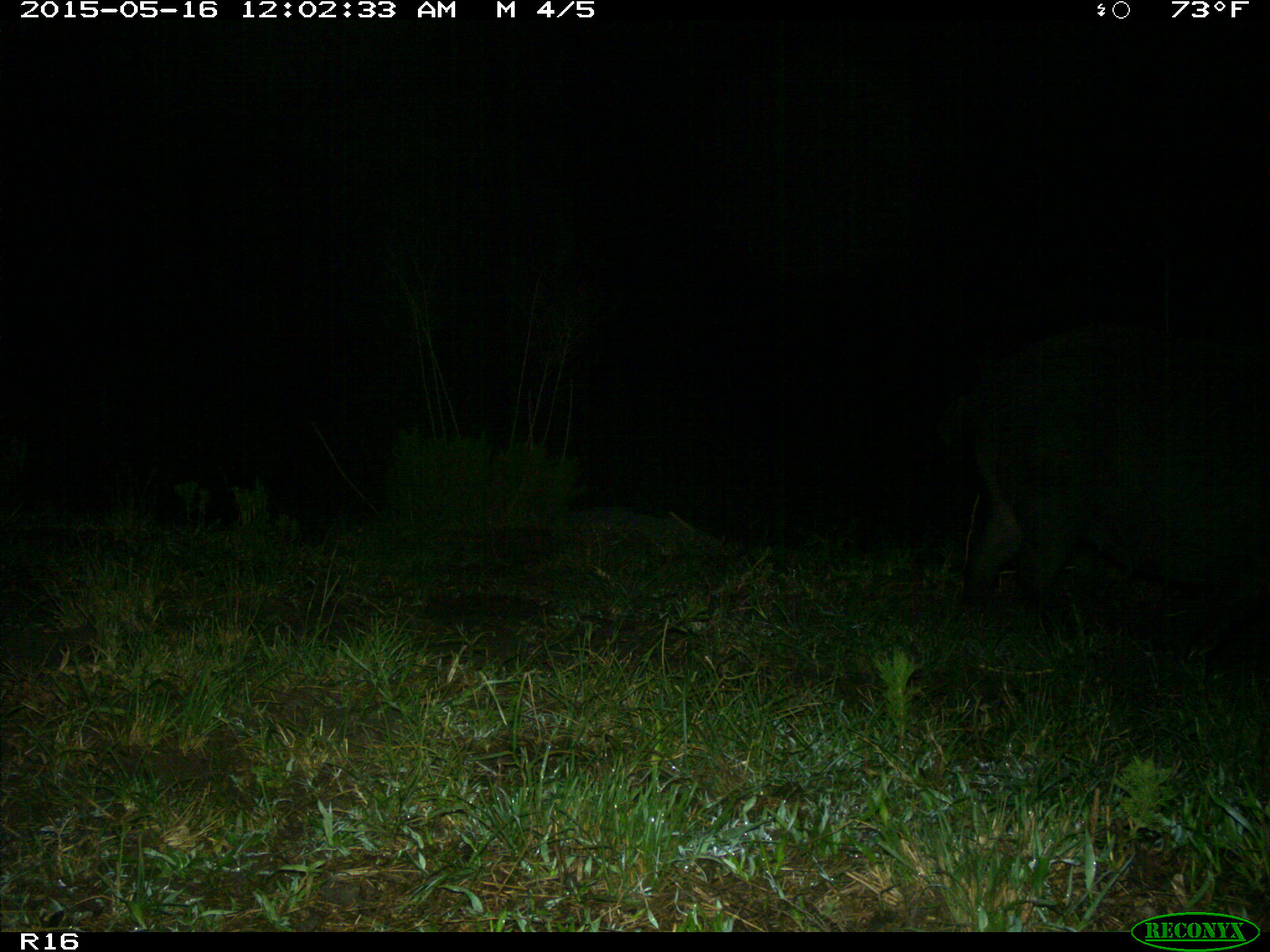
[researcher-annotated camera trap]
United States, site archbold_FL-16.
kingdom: Animalia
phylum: Chordata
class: Mammalia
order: Artiodactyla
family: Suidae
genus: Sus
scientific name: Sus scrofa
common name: wild boar